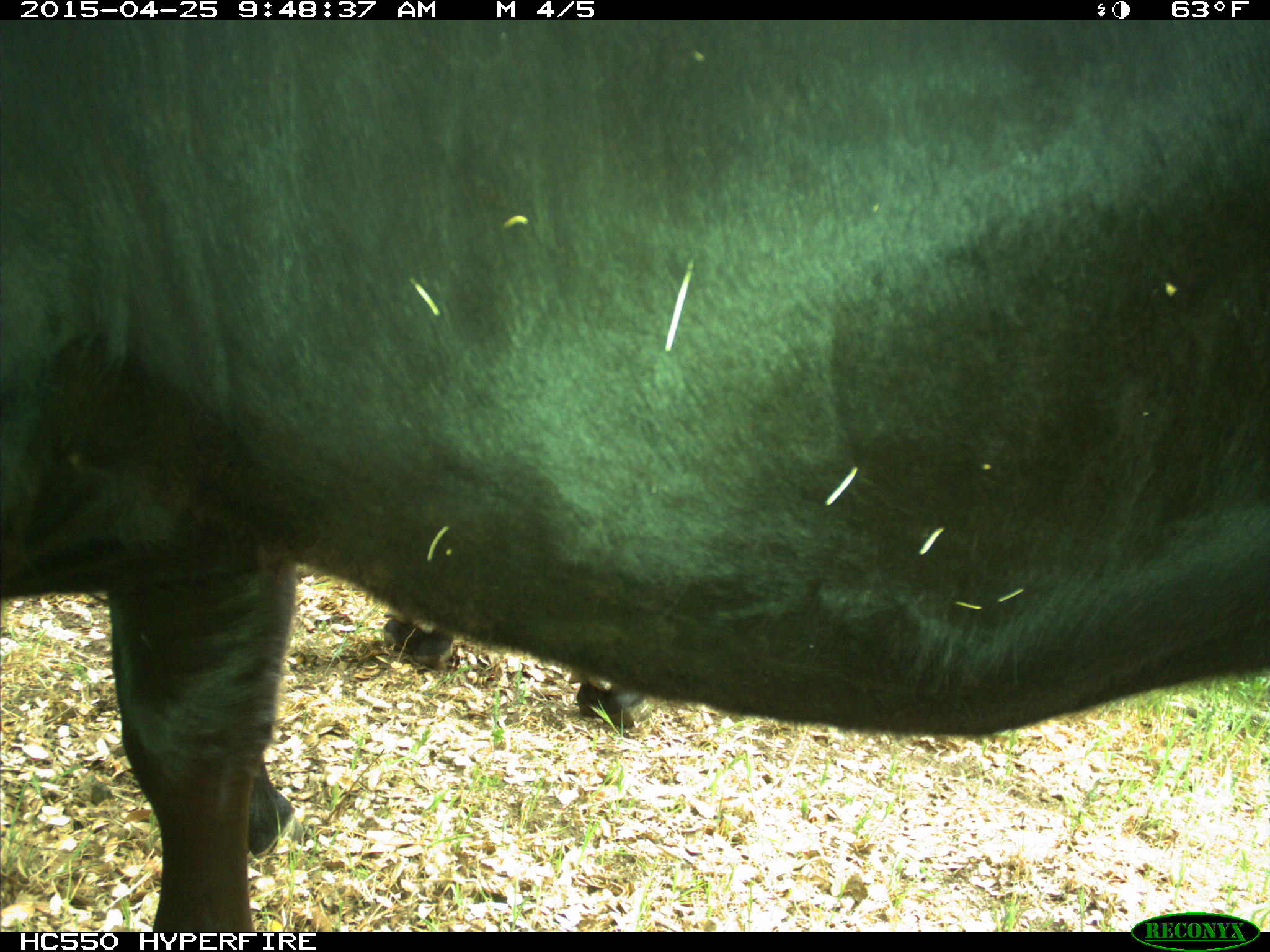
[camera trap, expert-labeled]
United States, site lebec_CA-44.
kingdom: Animalia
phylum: Chordata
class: Mammalia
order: Artiodactyla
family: Suidae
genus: Sus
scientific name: Sus scrofa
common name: wild boar